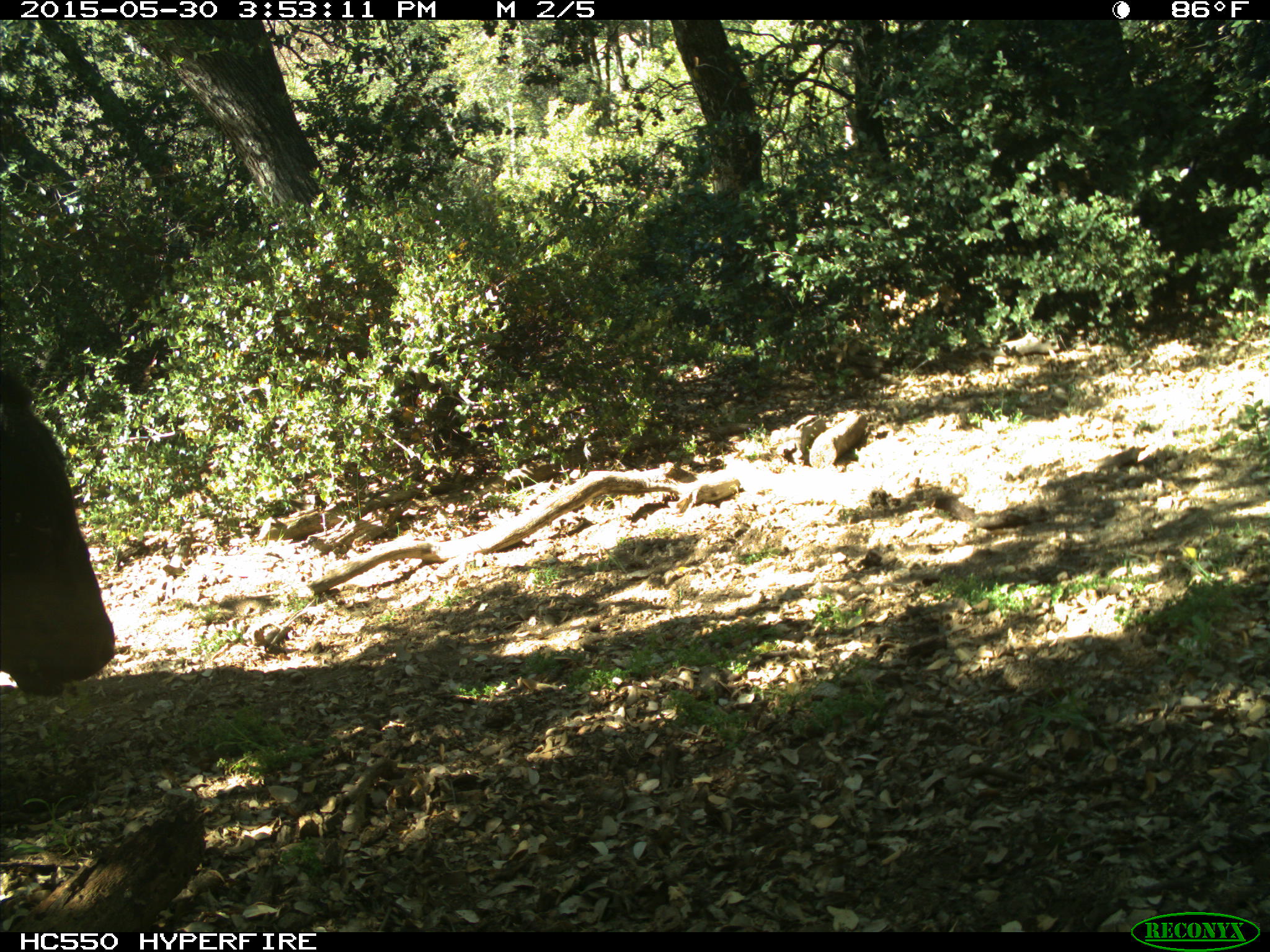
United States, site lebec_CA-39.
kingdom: Animalia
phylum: Chordata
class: Mammalia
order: Artiodactyla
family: Bovidae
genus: Bos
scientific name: Bos taurus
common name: domestic cow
Bos taurus (domestic cow).